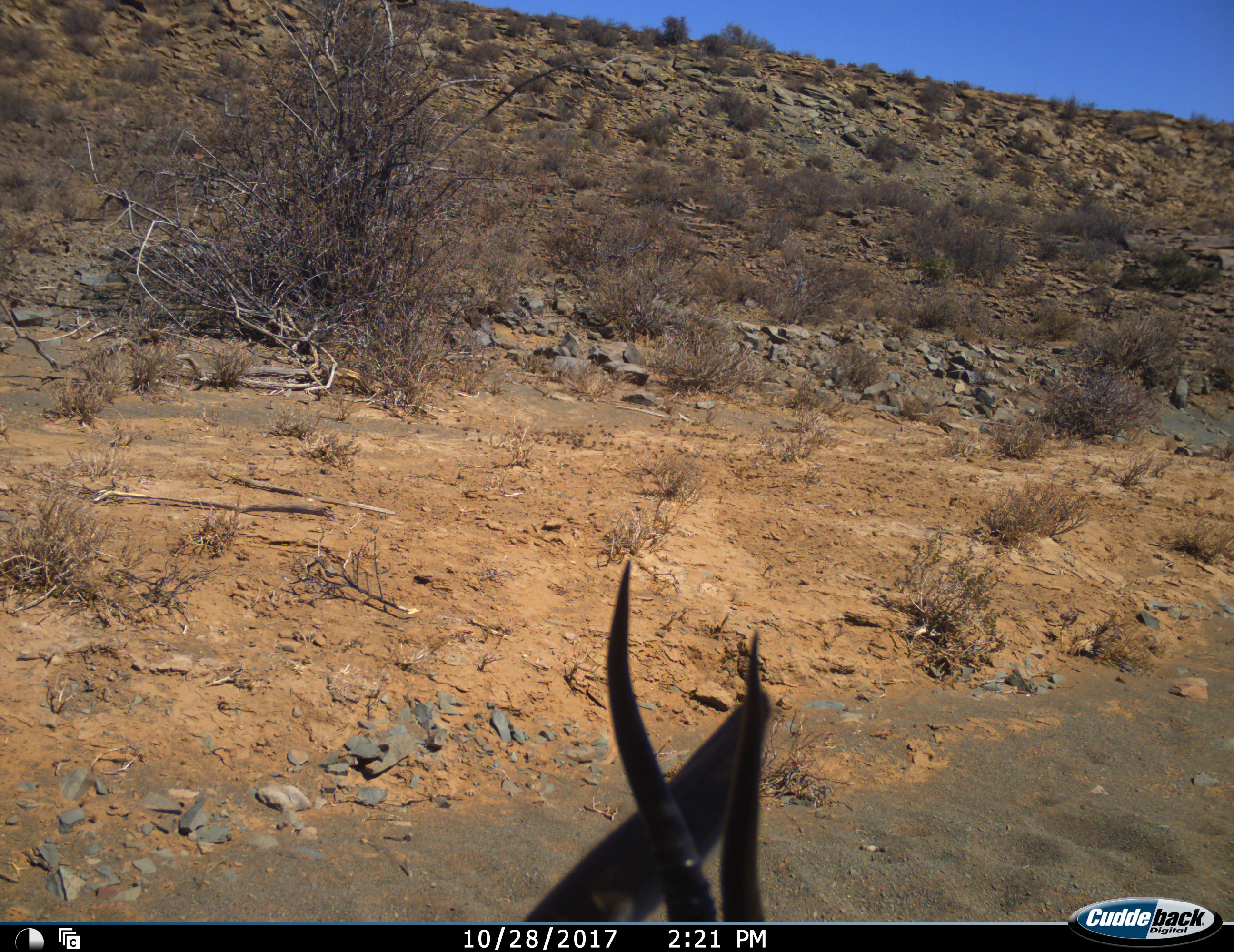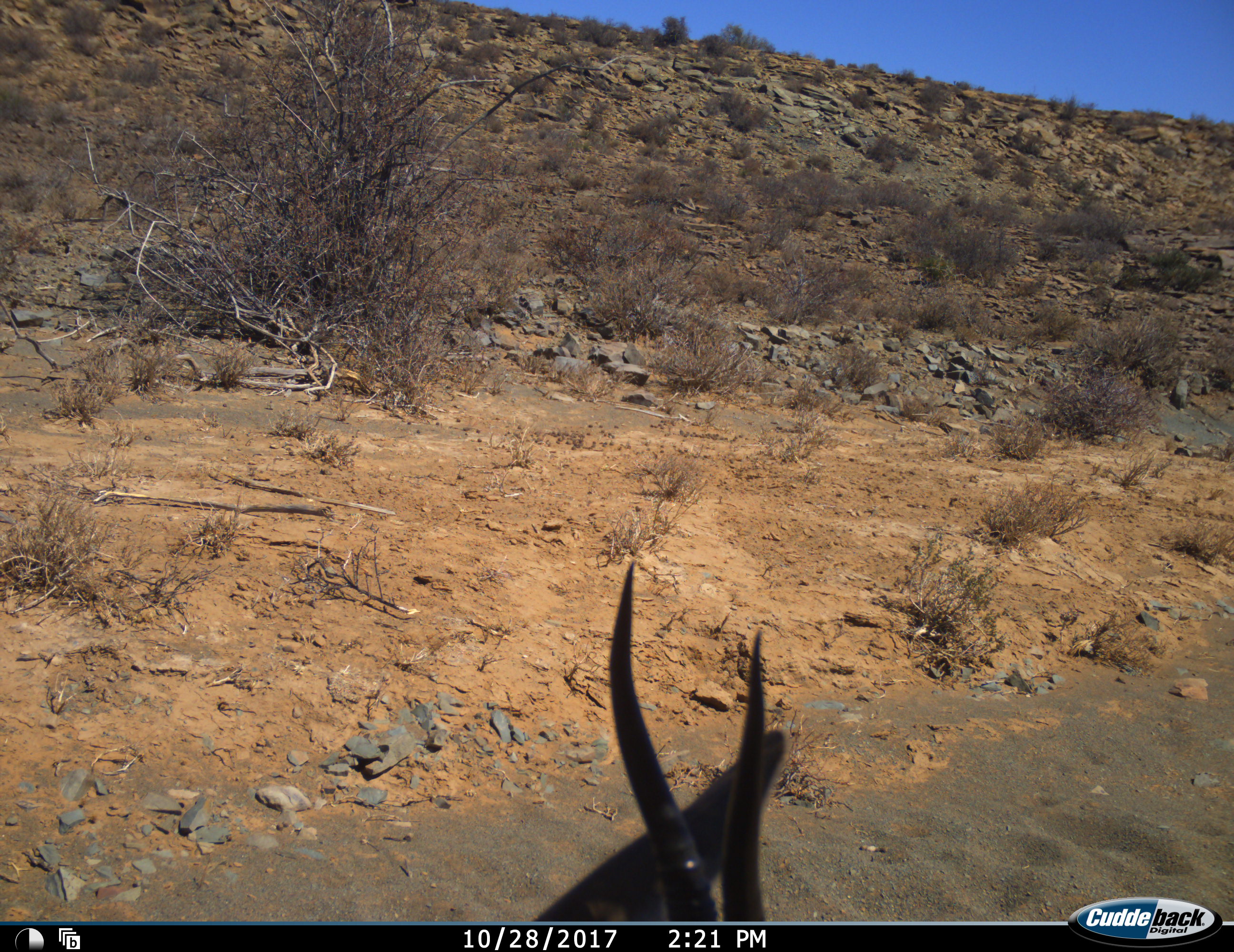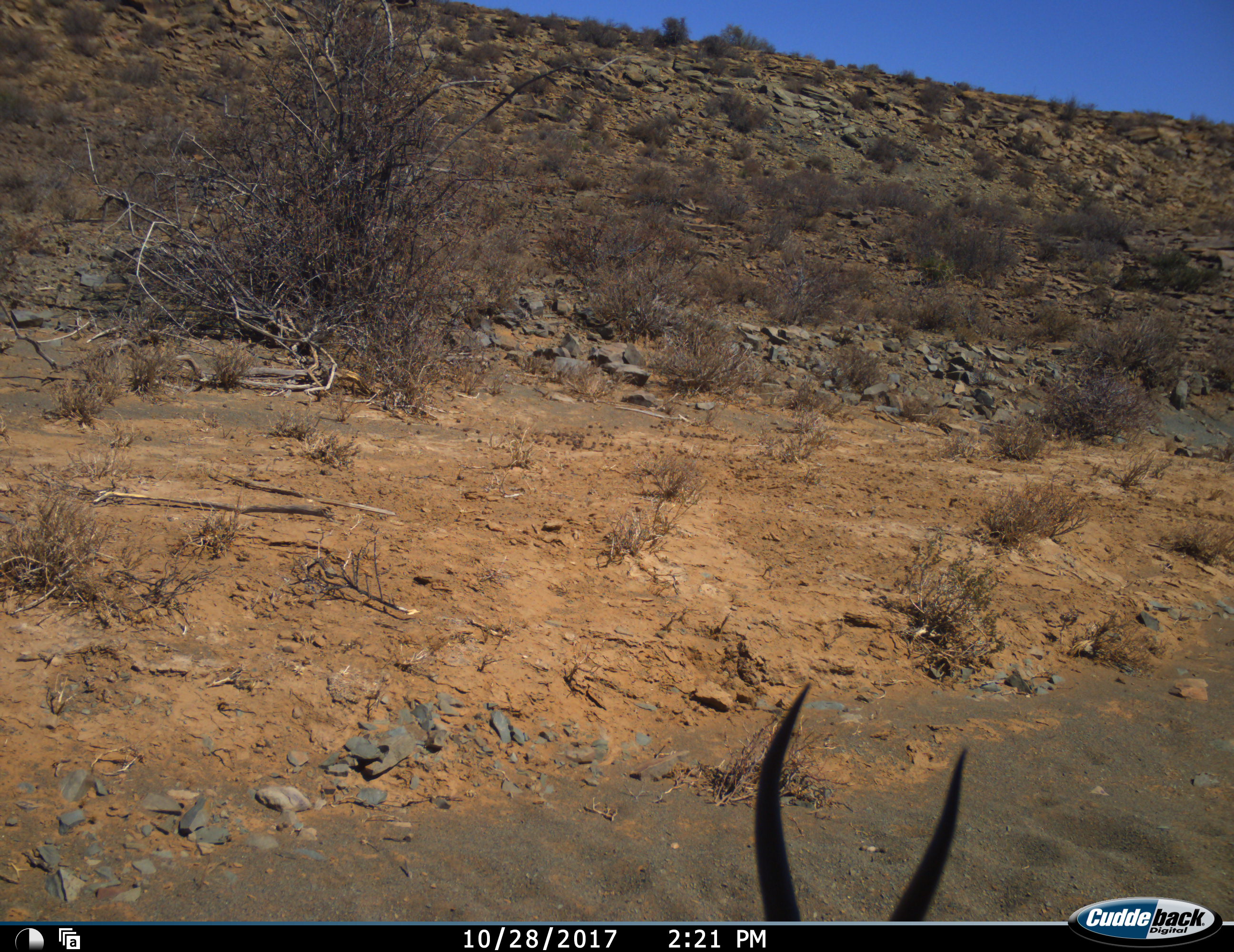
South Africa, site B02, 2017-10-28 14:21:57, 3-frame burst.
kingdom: Animalia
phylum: Chordata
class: Mammalia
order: Artiodactyla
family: Bovidae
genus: Tragelaphus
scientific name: Tragelaphus oryx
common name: eland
Eland (Tragelaphus oryx), count 1. Behavior (volunteer vote fractions): standing 100%, resting 0%, moving 0%, interacting 0%. Young present (vote fraction): 0%. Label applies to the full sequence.